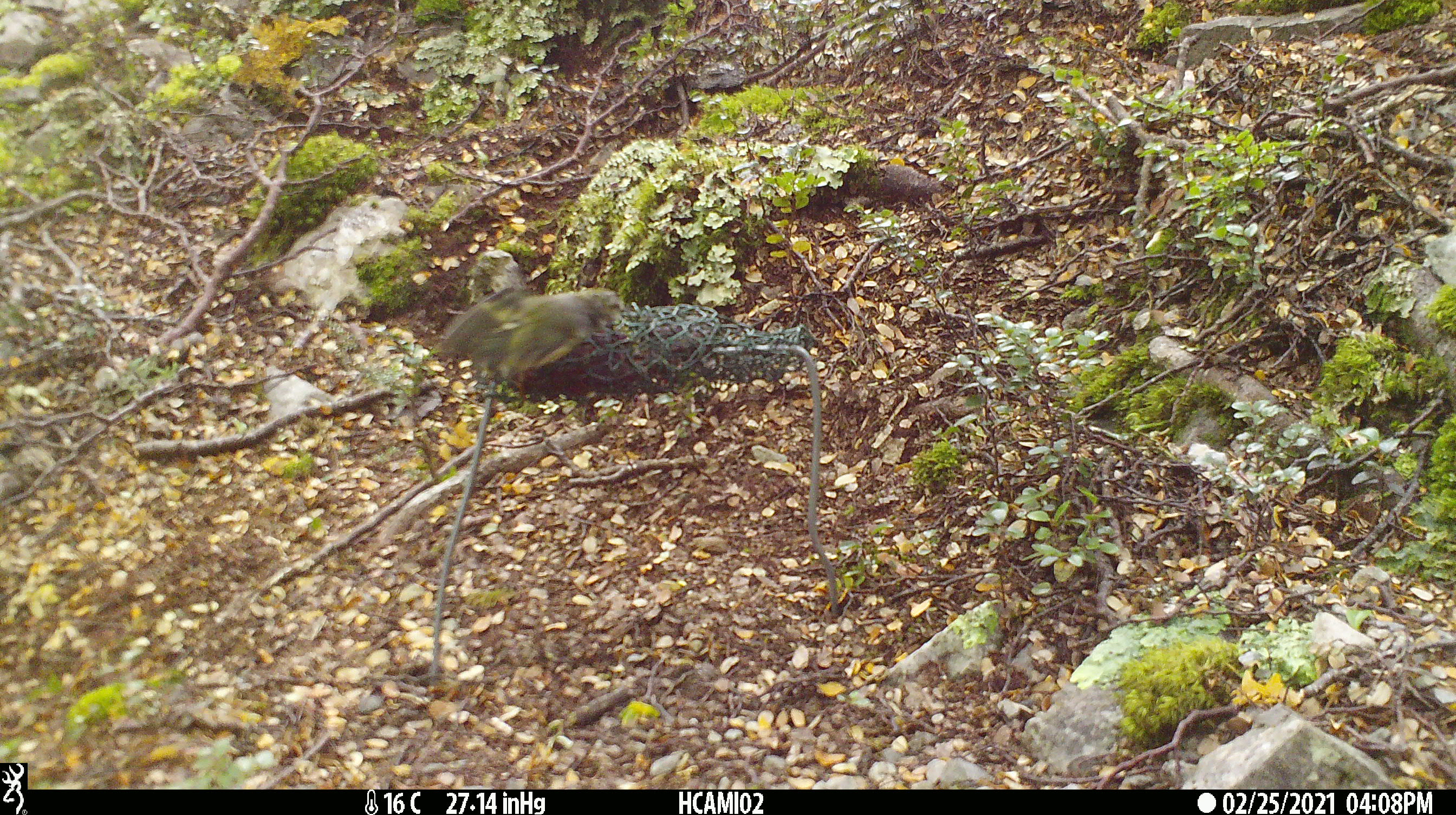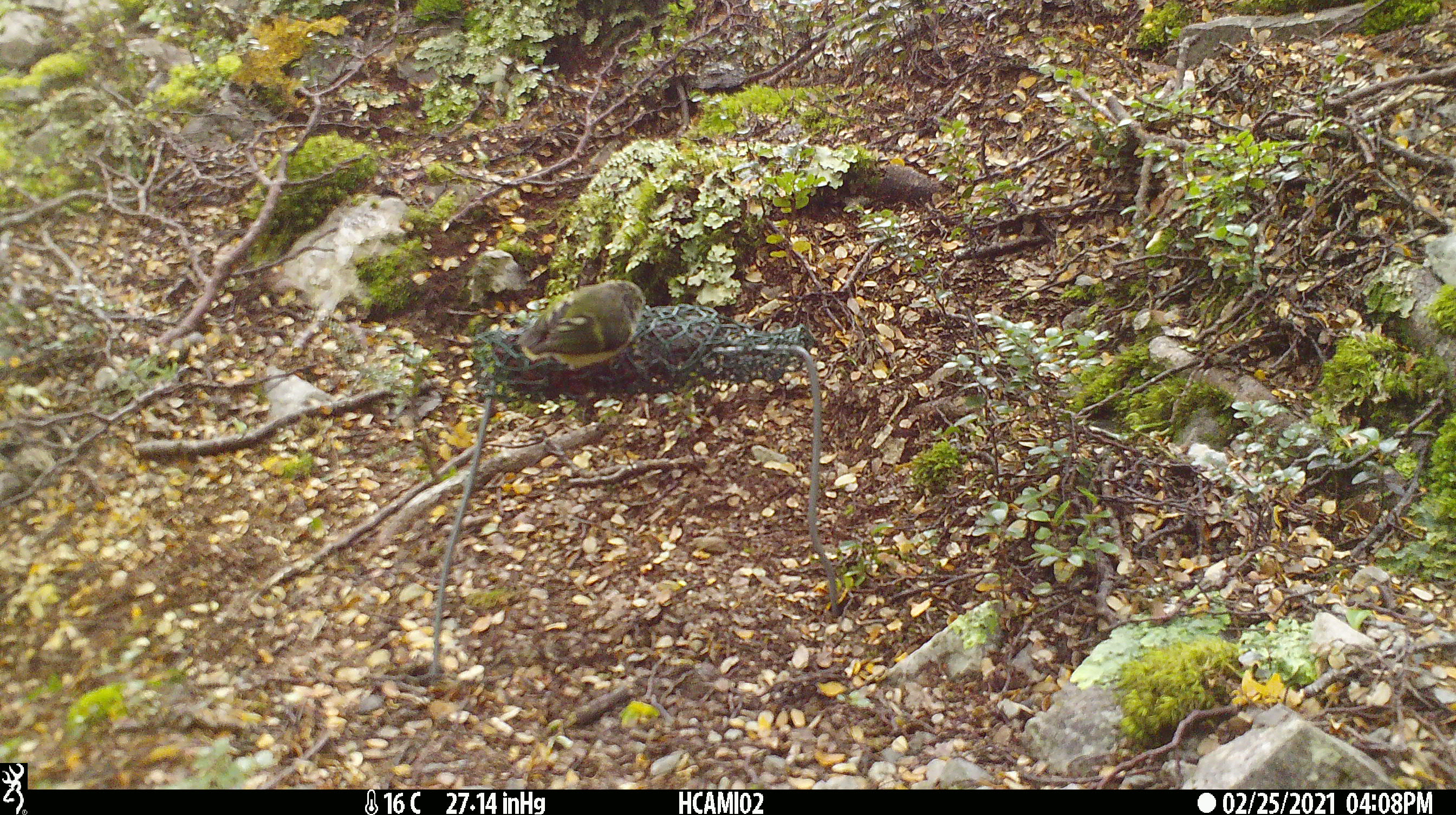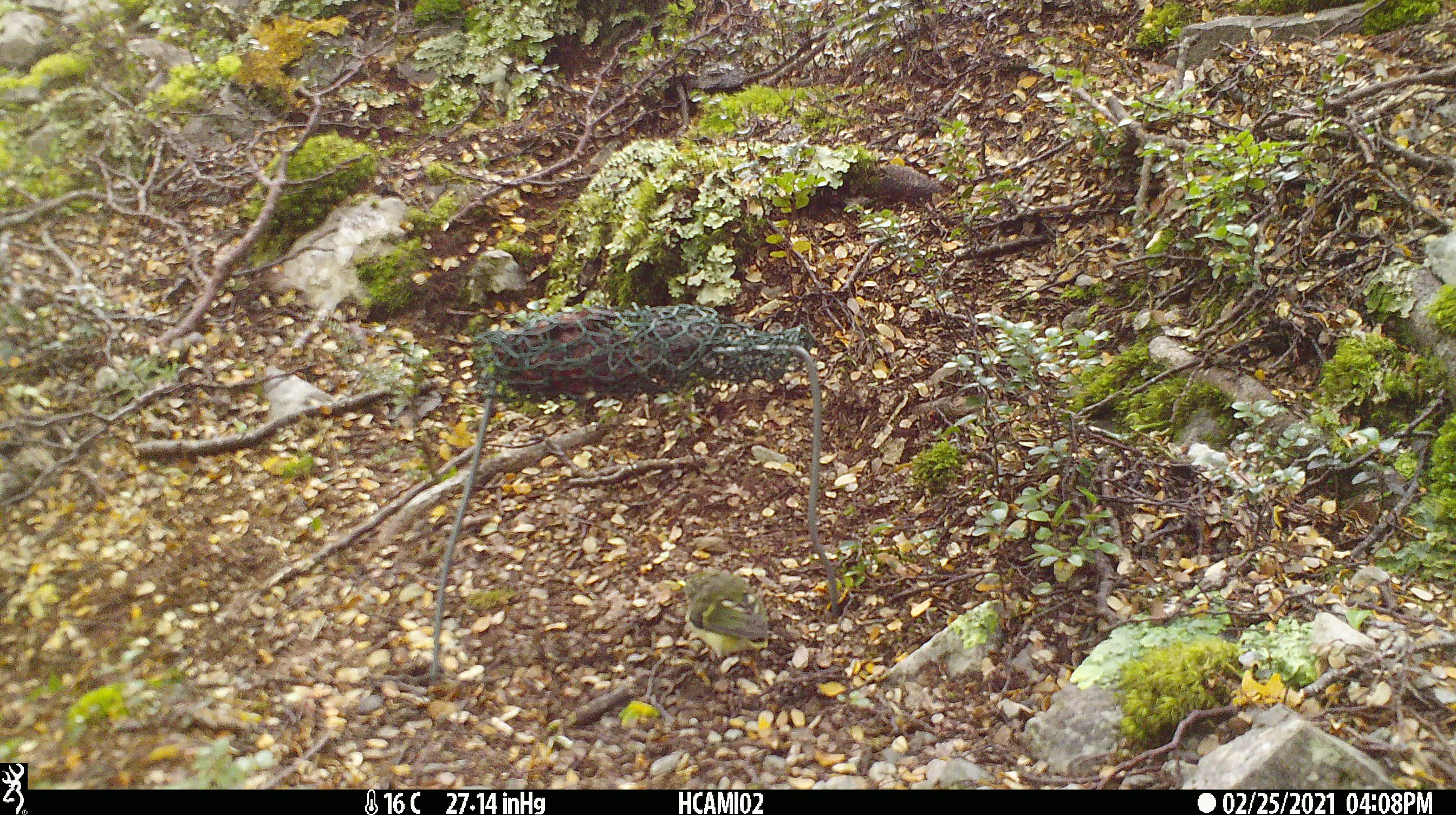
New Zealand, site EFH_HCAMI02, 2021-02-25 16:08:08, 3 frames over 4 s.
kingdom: Animalia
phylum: Chordata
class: Aves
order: Passeriformes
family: Acanthisittidae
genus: Acanthisitta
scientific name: Acanthisitta chloris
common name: rifleman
Rifleman (Acanthisitta chloris).